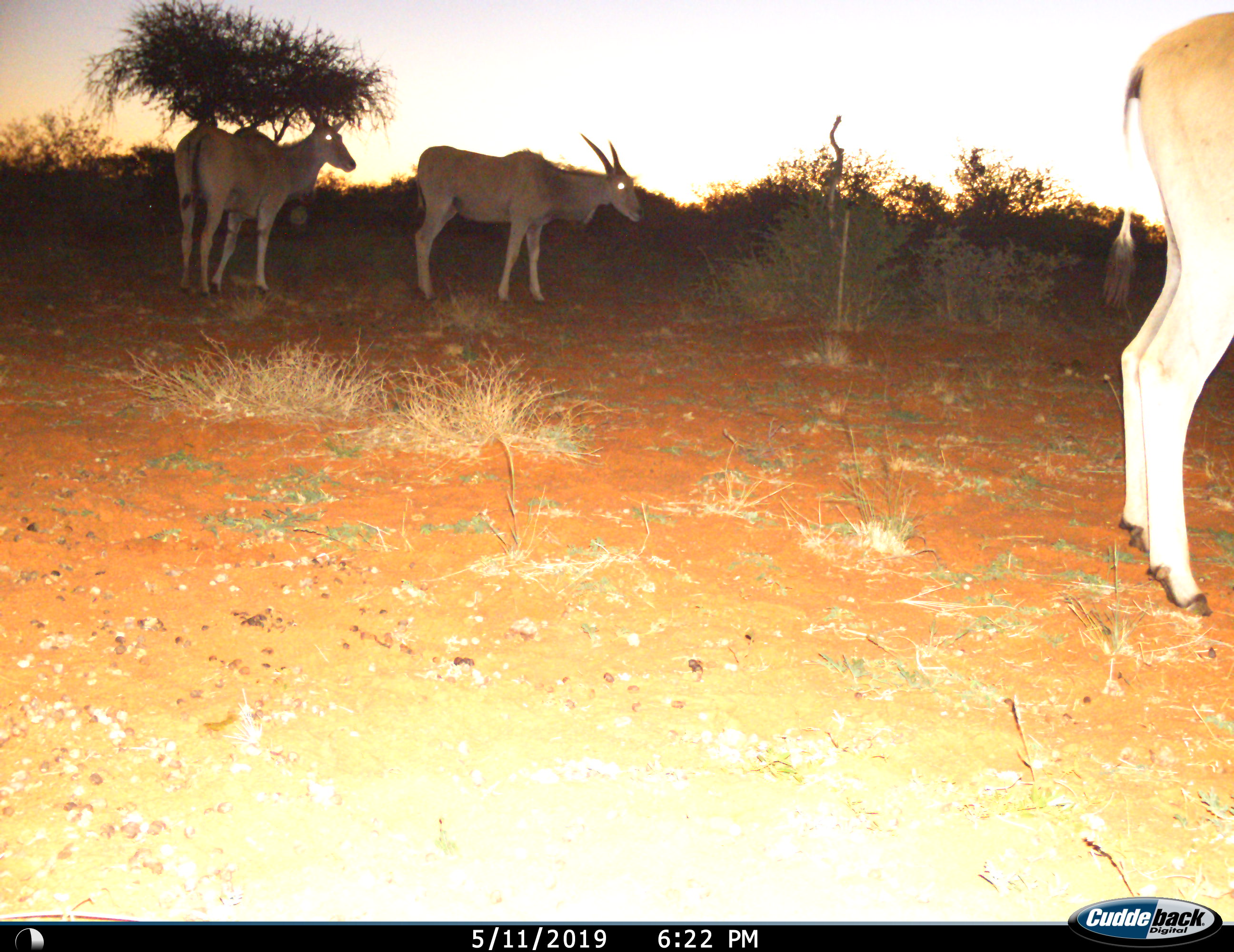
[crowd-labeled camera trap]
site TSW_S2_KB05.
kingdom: Animalia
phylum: Chordata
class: Mammalia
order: Artiodactyla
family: Bovidae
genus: Tragelaphus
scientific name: Tragelaphus oryx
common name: eland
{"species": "eland (Tragelaphus oryx)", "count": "3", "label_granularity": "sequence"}